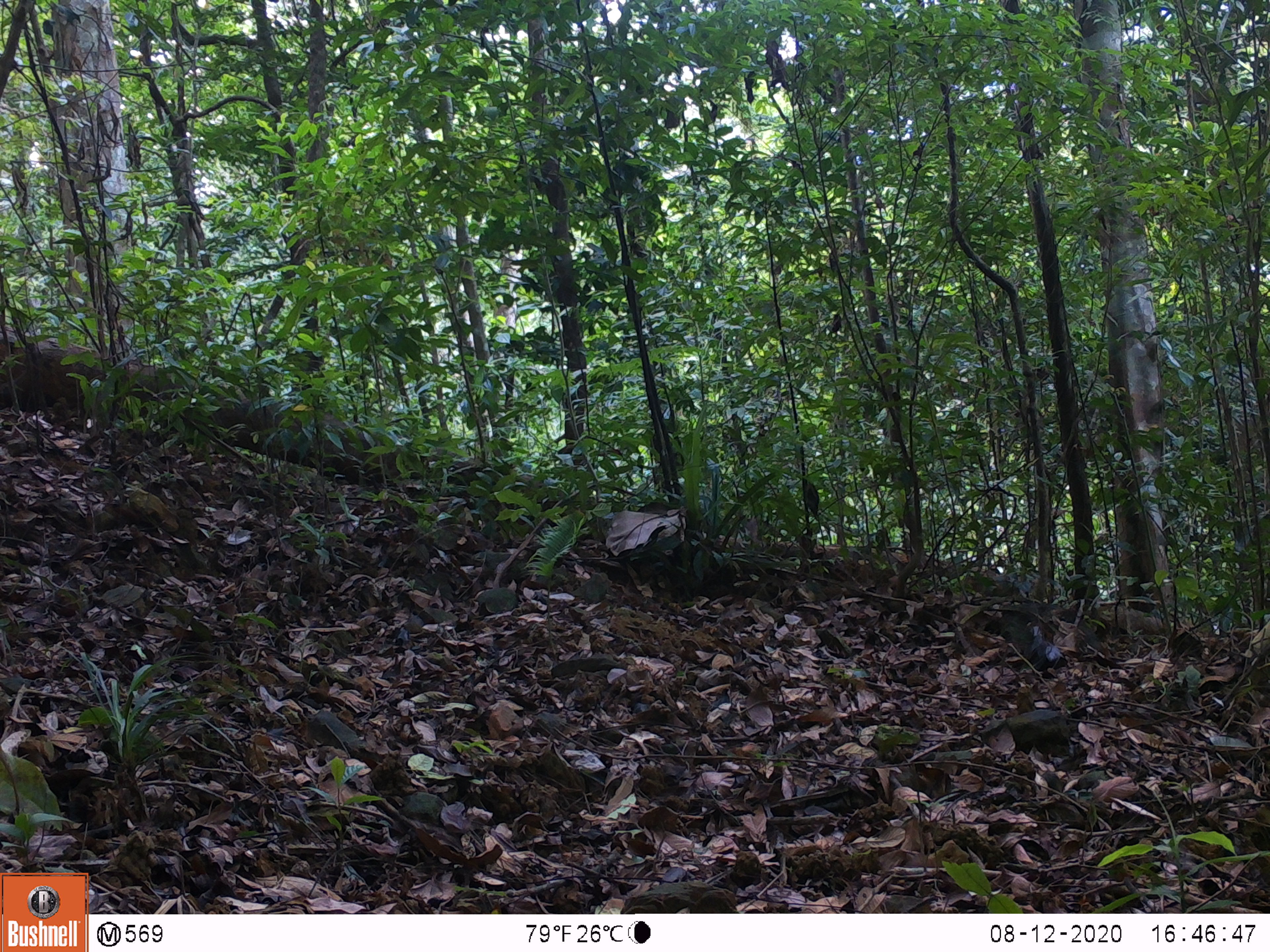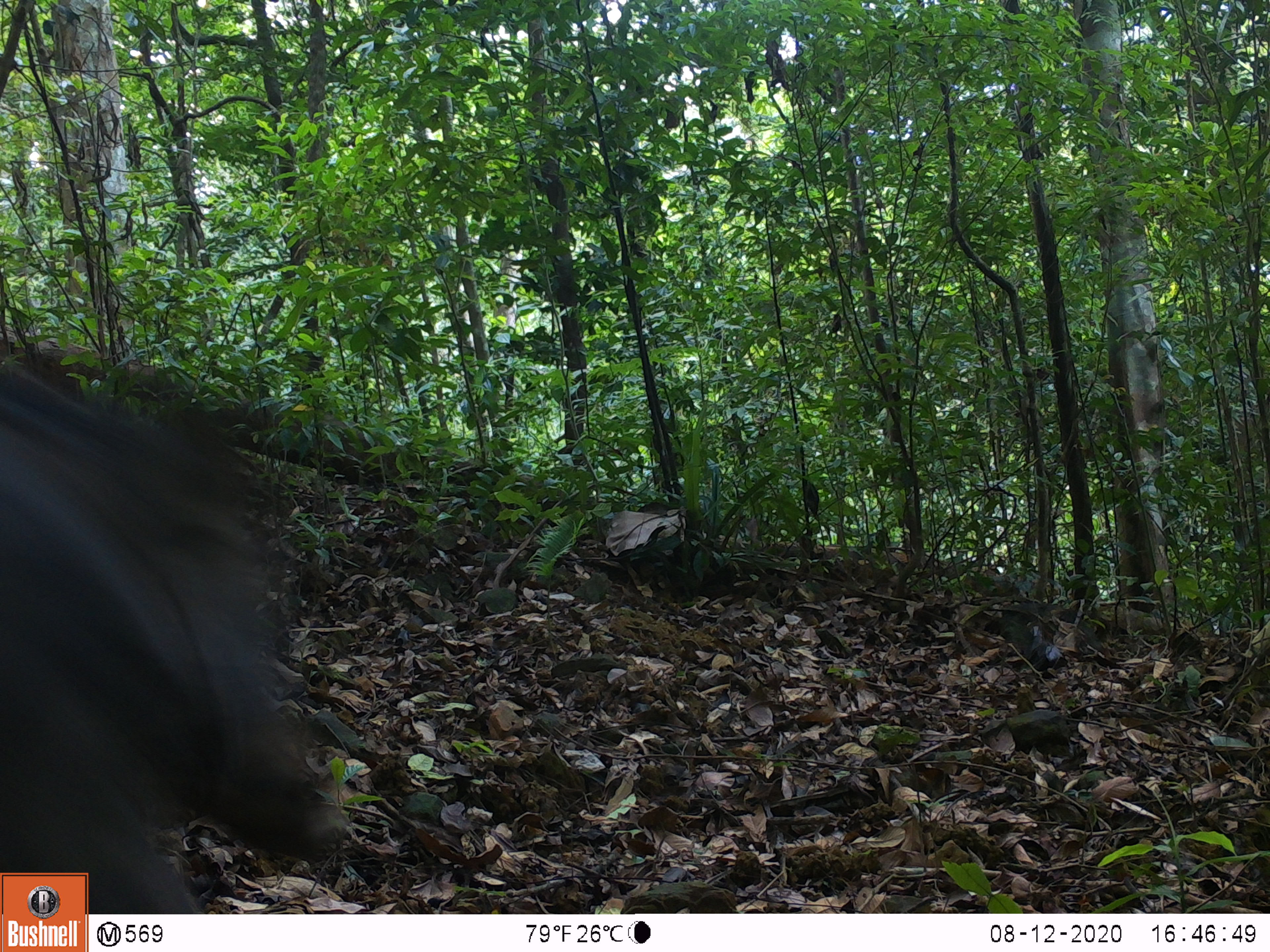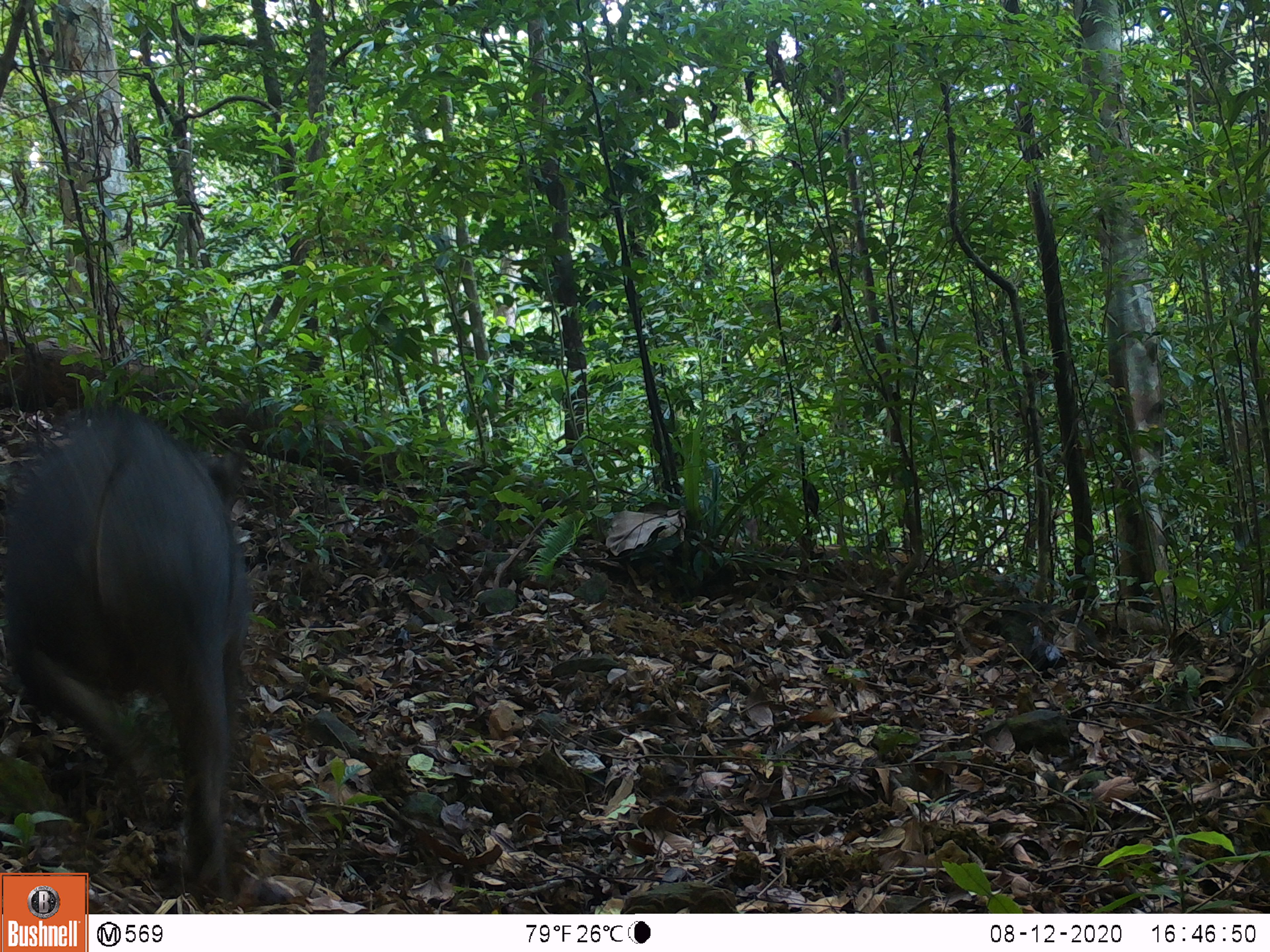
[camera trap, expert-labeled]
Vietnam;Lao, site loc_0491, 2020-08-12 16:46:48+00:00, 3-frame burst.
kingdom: Animalia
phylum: Chordata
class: Mammalia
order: Artiodactyla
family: Suidae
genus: Sus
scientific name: Sus scrofa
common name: eurasian wild pig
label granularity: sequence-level